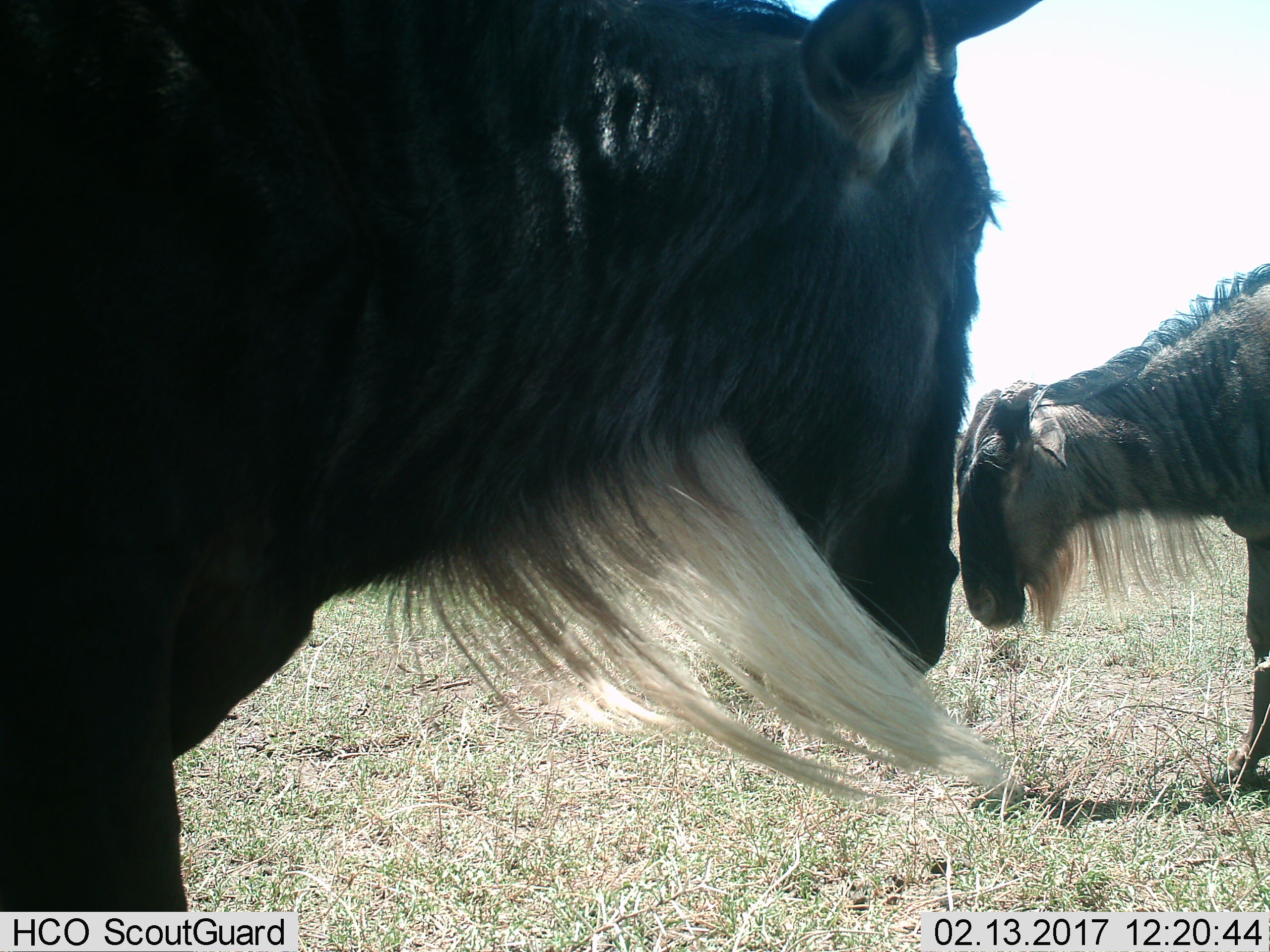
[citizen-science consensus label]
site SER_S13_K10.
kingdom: Animalia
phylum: Chordata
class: Mammalia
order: Artiodactyla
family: Bovidae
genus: Connochaetes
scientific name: Connochaetes taurinus taurinus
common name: blue wildebeest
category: wildebeestblue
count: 2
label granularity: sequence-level